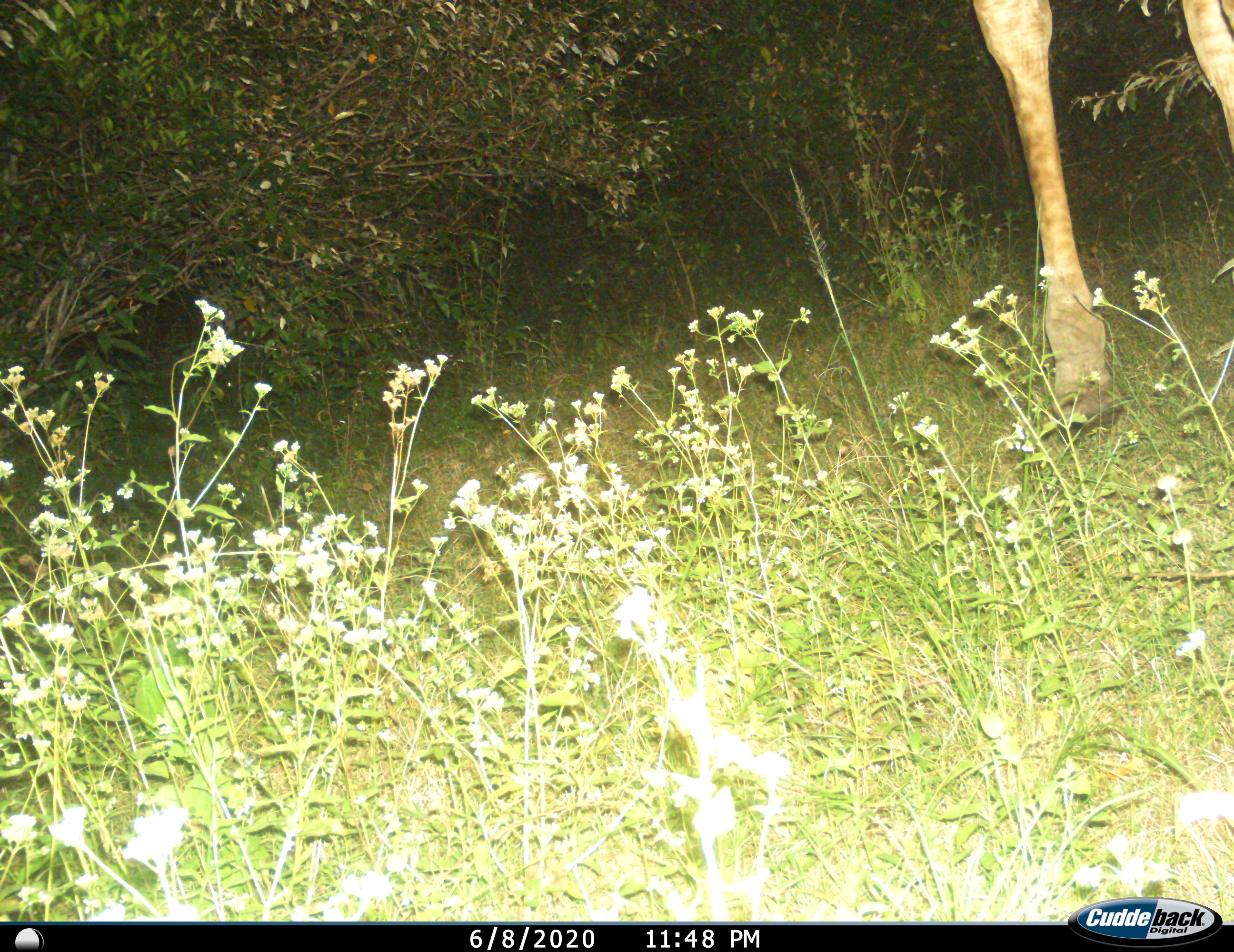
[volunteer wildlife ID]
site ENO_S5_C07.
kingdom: Animalia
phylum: Chordata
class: Mammalia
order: Artiodactyla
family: Giraffidae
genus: Giraffa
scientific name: Giraffa camelopardalis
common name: giraffe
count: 1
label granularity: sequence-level